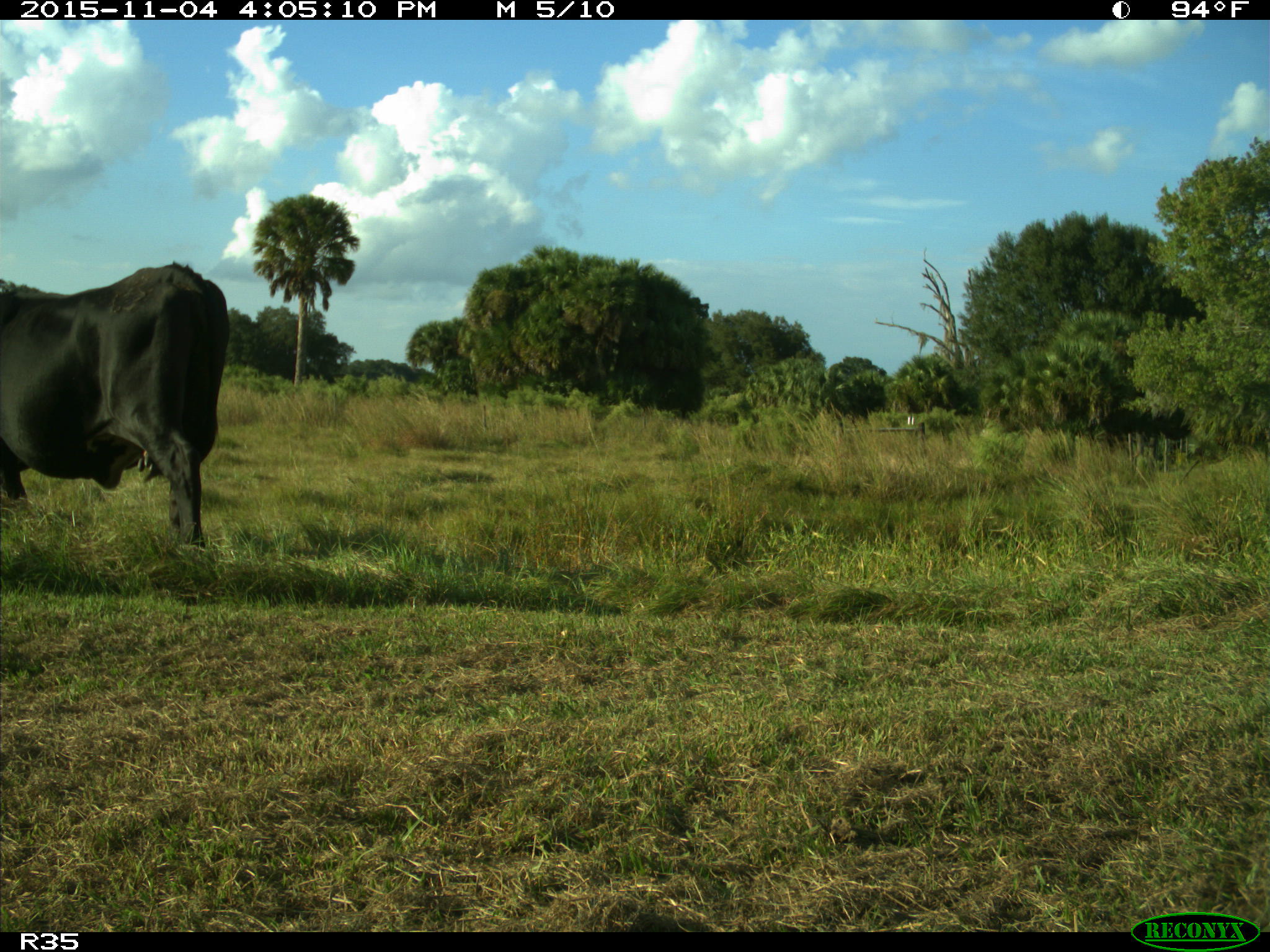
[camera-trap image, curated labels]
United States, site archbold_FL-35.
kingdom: Animalia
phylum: Chordata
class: Mammalia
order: Artiodactyla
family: Bovidae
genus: Bos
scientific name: Bos taurus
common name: domestic cow